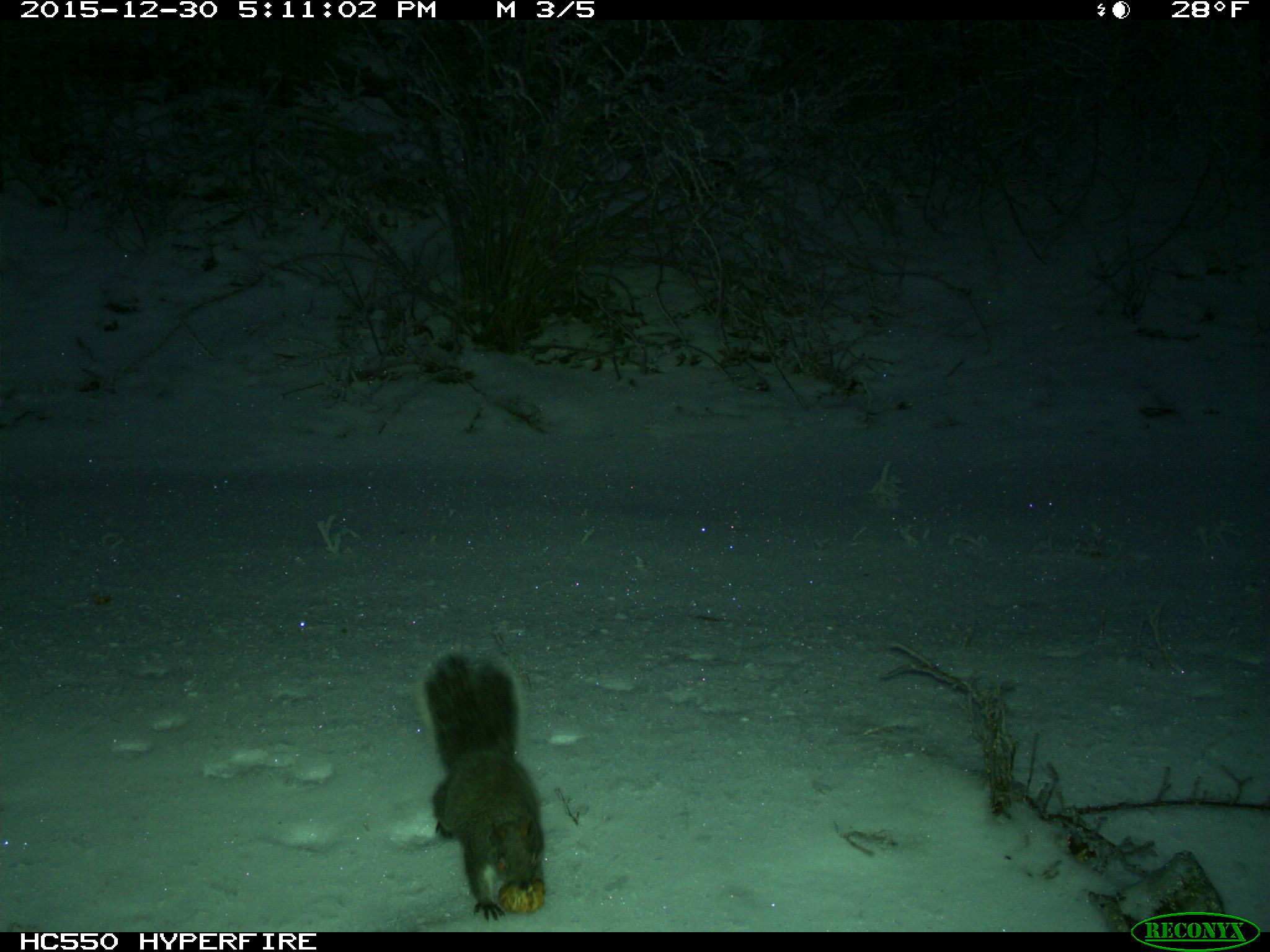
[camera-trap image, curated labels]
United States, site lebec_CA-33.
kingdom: Animalia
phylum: Chordata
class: Mammalia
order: Rodentia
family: Sciuridae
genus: Sciurus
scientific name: Sciurus carolinensis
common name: eastern gray squirrel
Sciurus carolinensis (eastern gray squirrel).